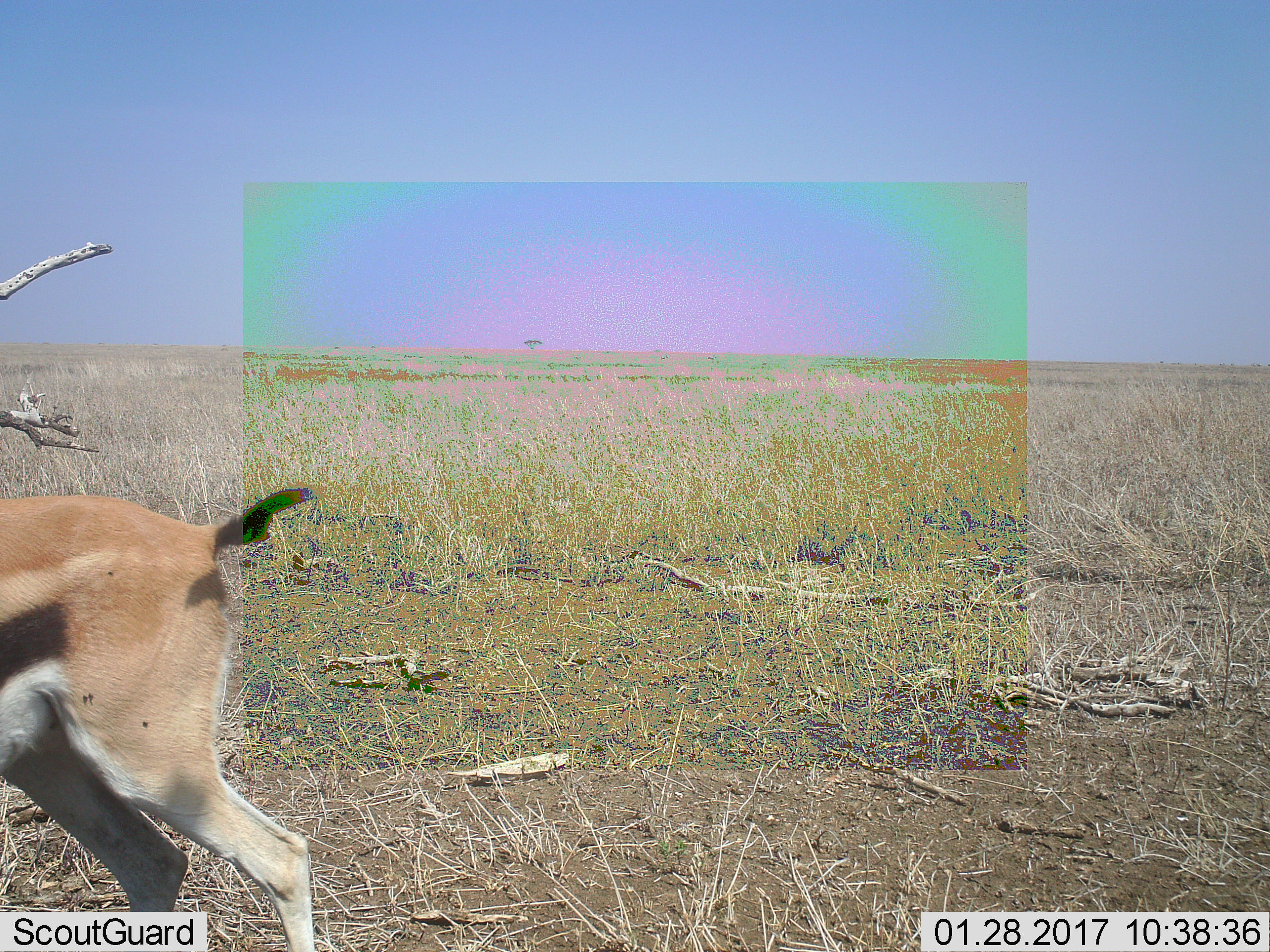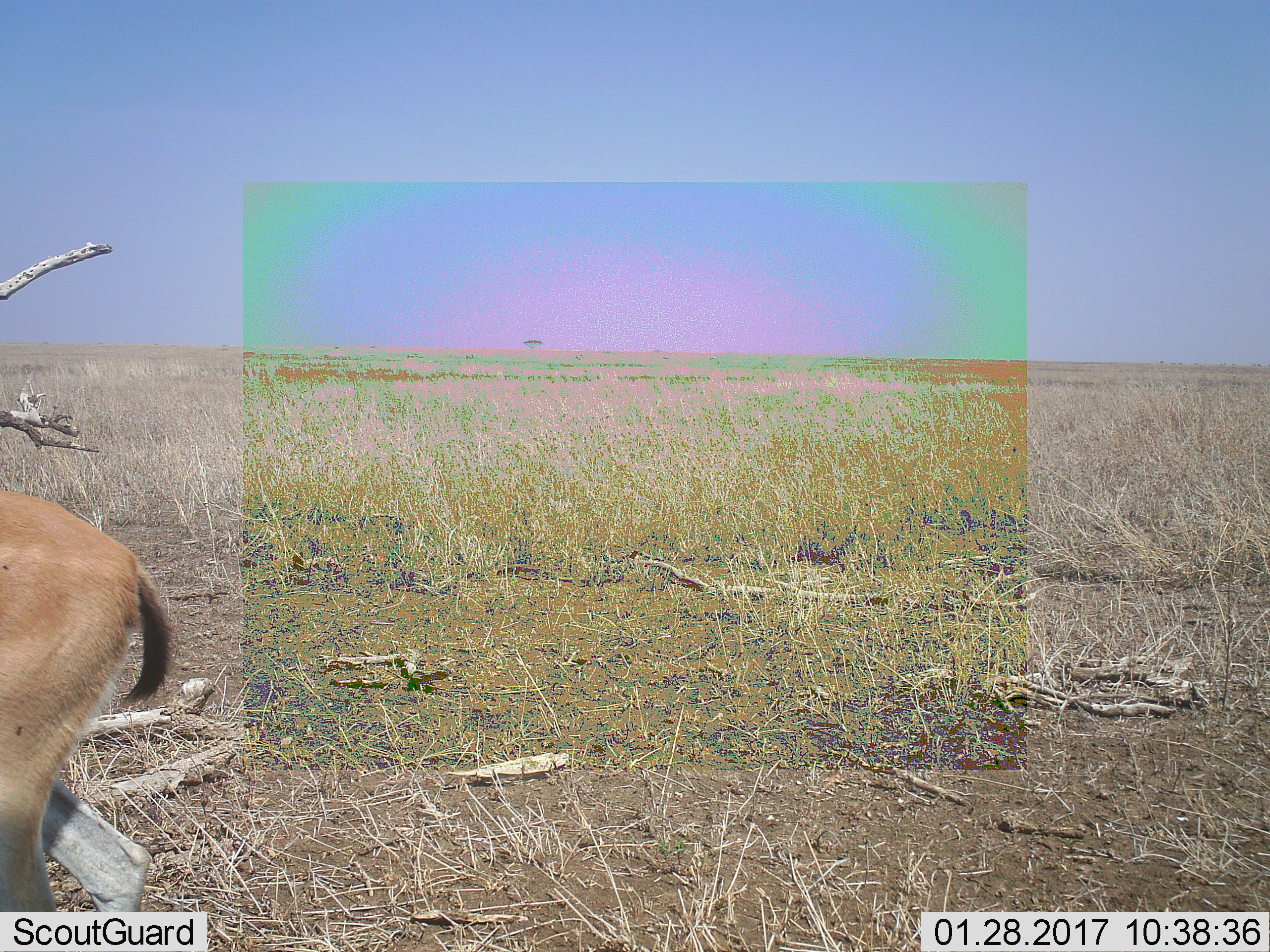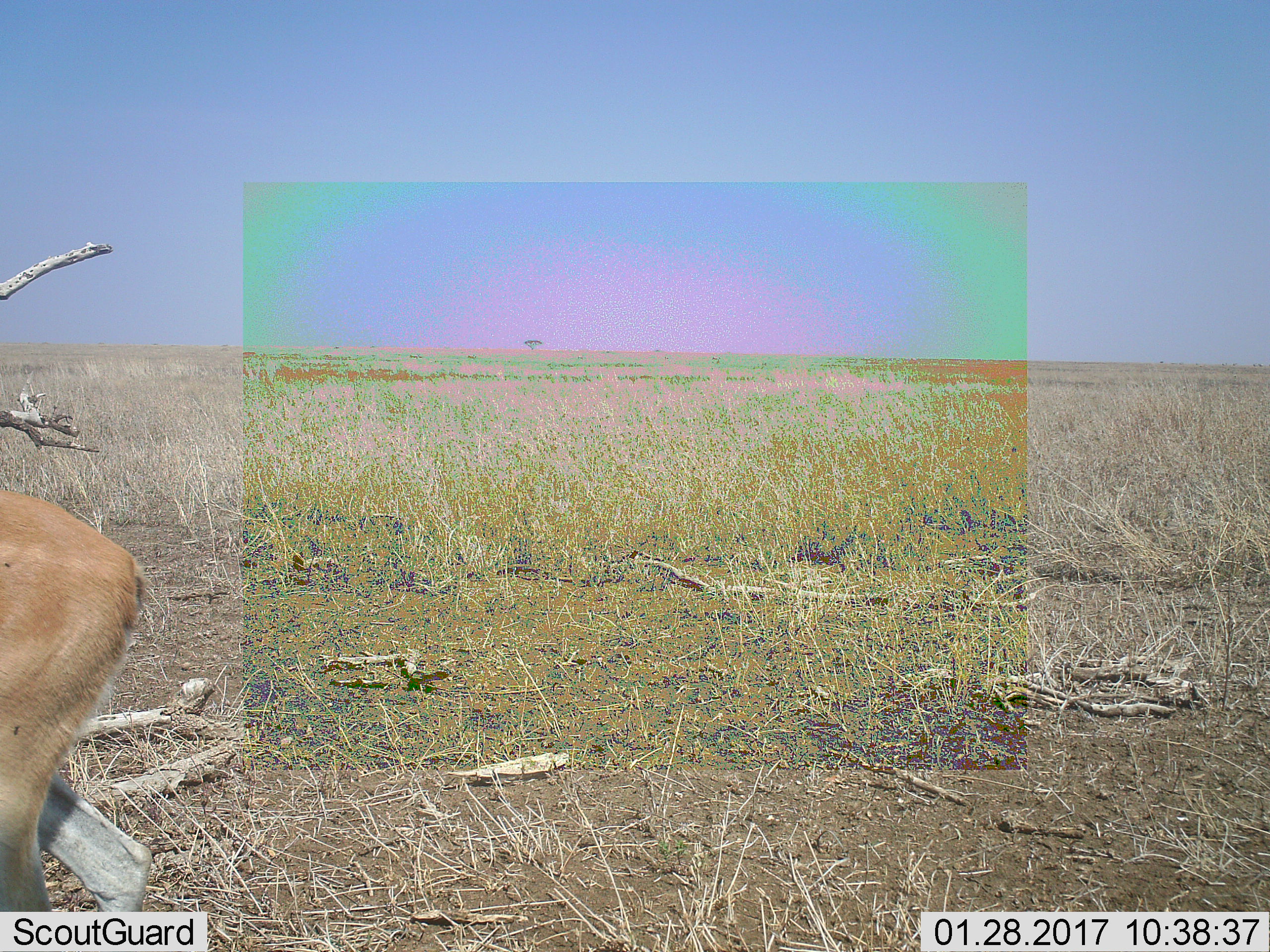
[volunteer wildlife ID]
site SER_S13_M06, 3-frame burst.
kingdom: Animalia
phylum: Chordata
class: Mammalia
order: Artiodactyla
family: Bovidae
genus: Eudorcas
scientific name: Eudorcas thomsonii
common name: thomson's gazelle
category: gazellethomsons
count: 1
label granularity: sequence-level